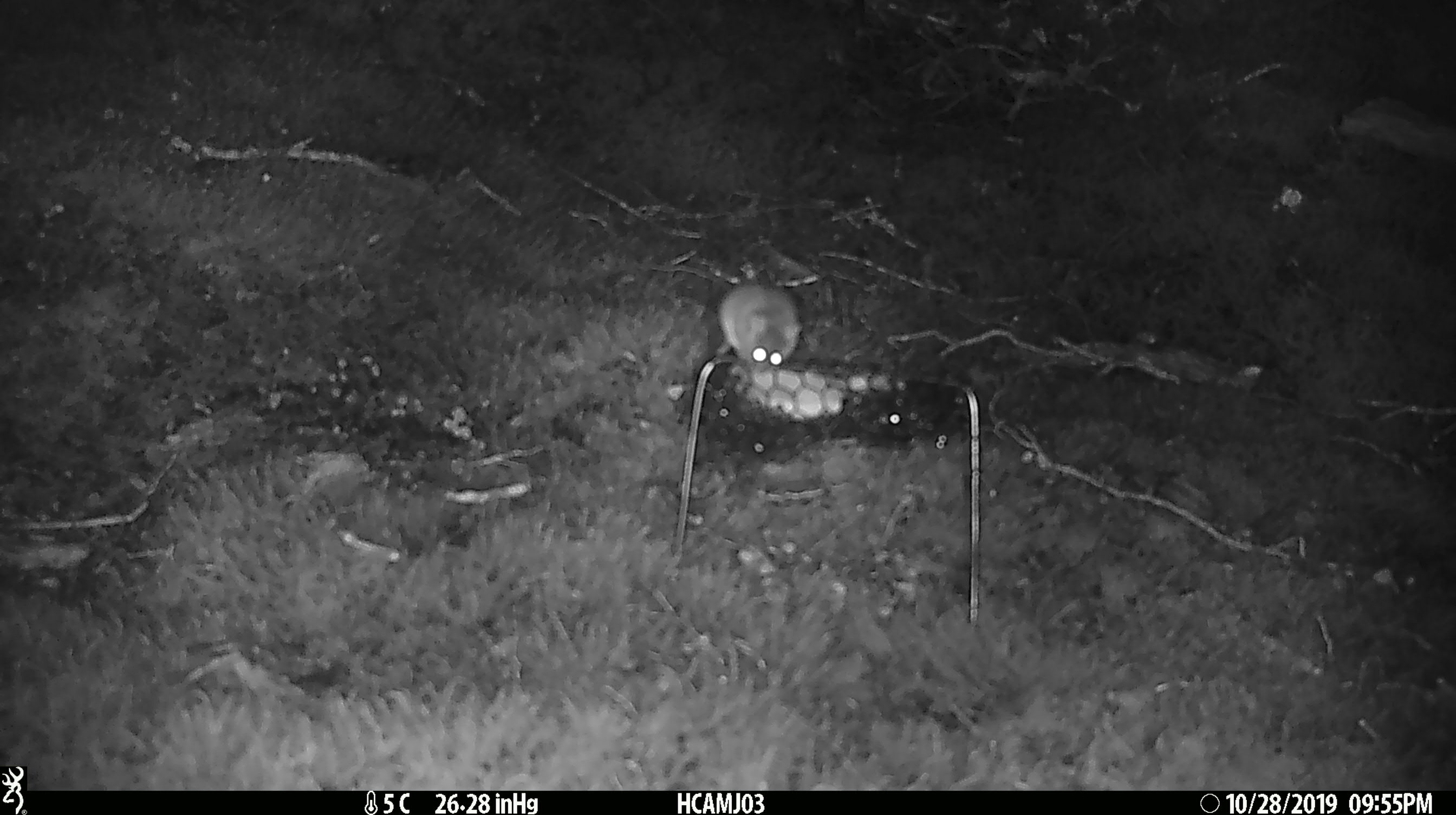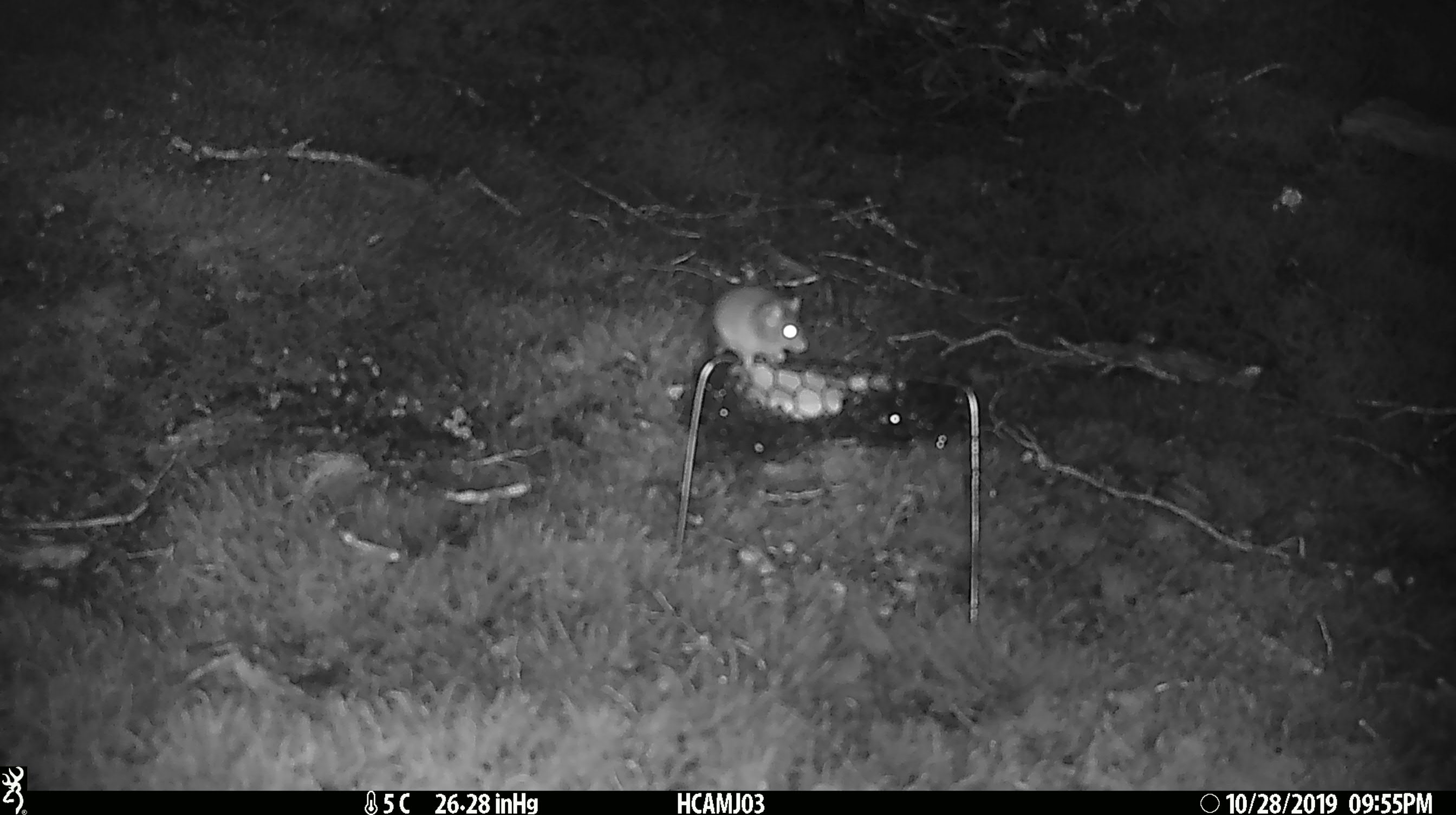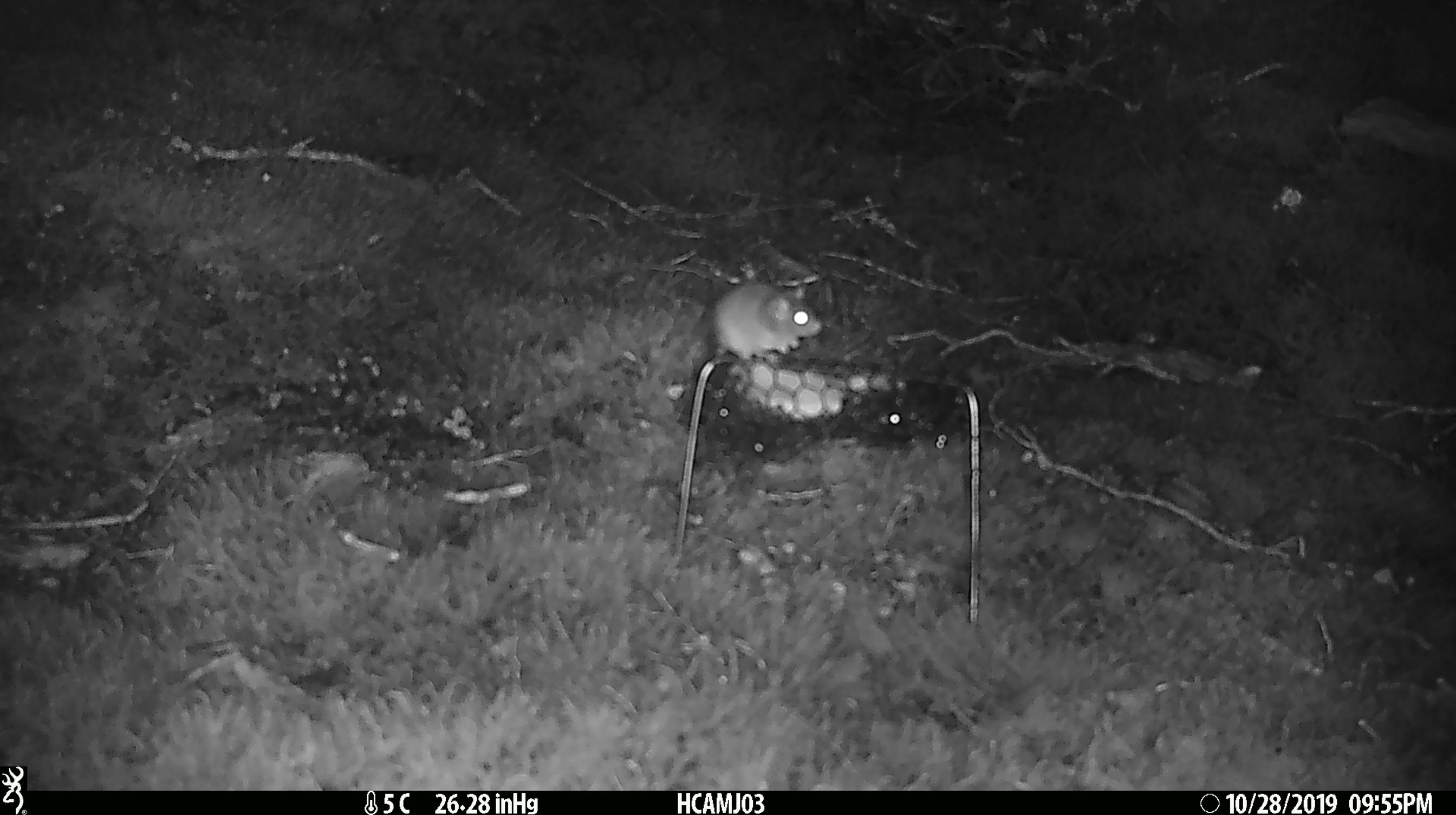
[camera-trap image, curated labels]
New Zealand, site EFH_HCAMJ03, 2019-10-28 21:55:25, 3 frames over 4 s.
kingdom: Animalia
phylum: Chordata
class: Mammalia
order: Rodentia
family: Muridae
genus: Mus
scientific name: Mus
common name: mouse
Mouse (Mus).